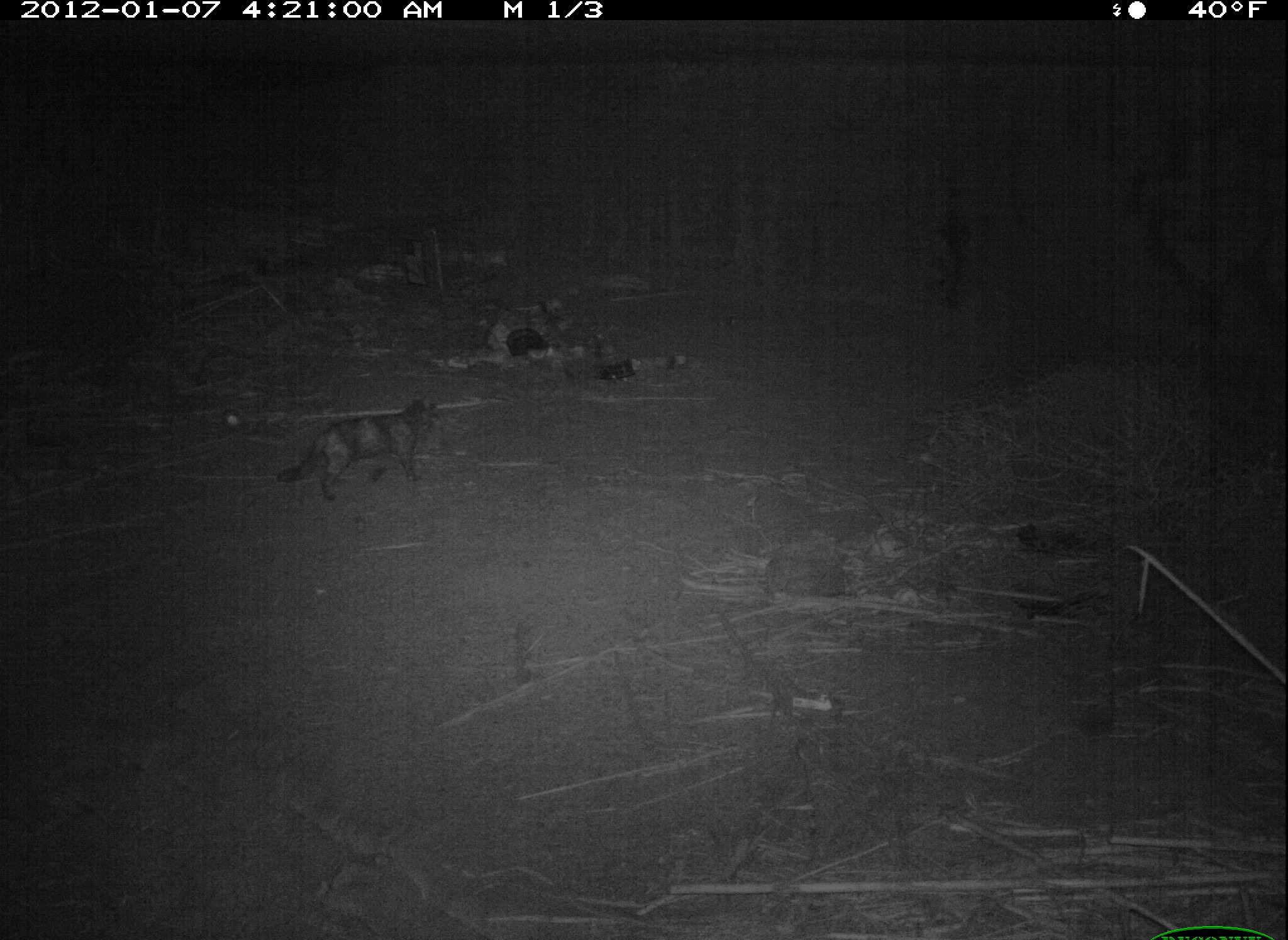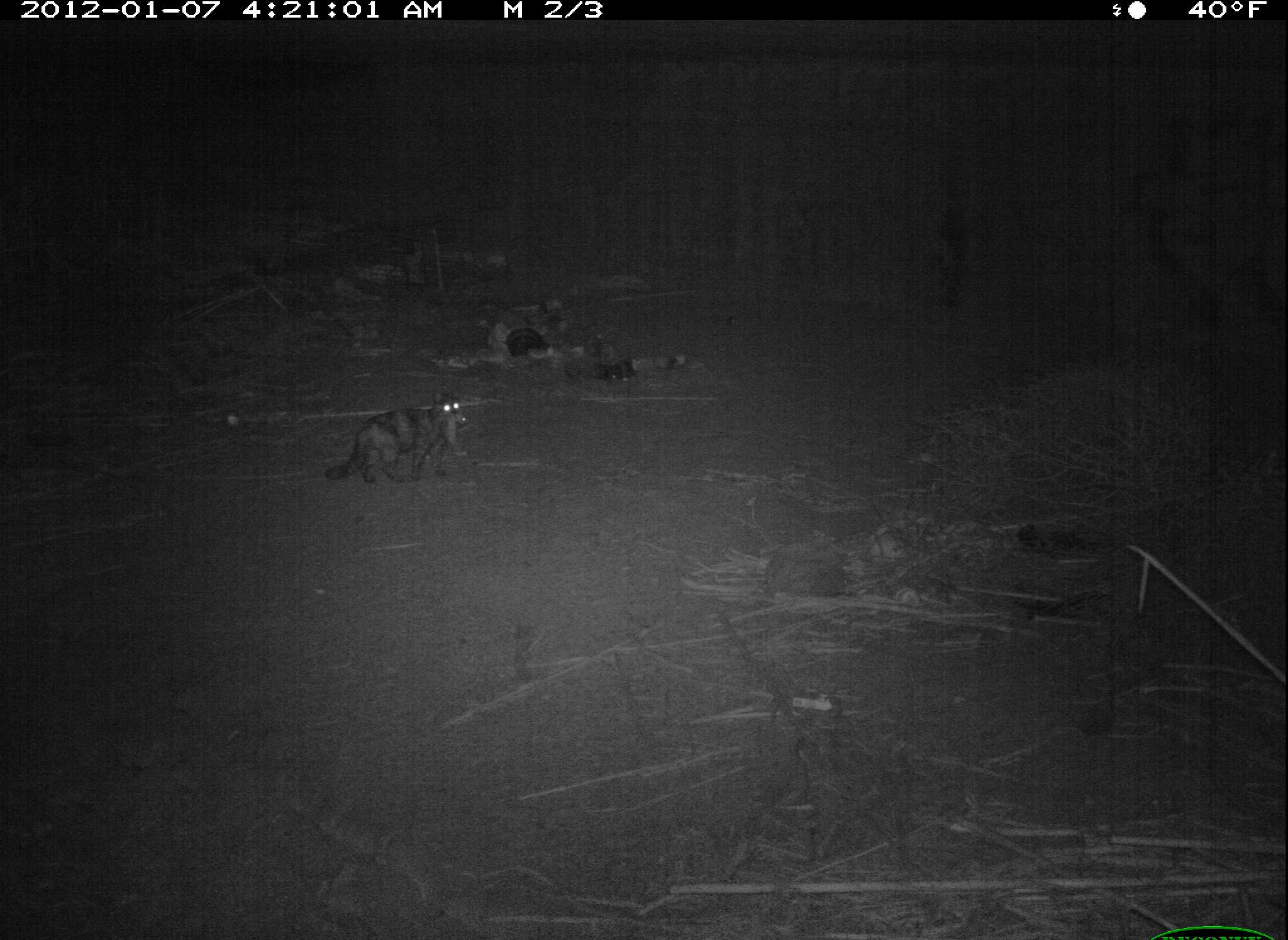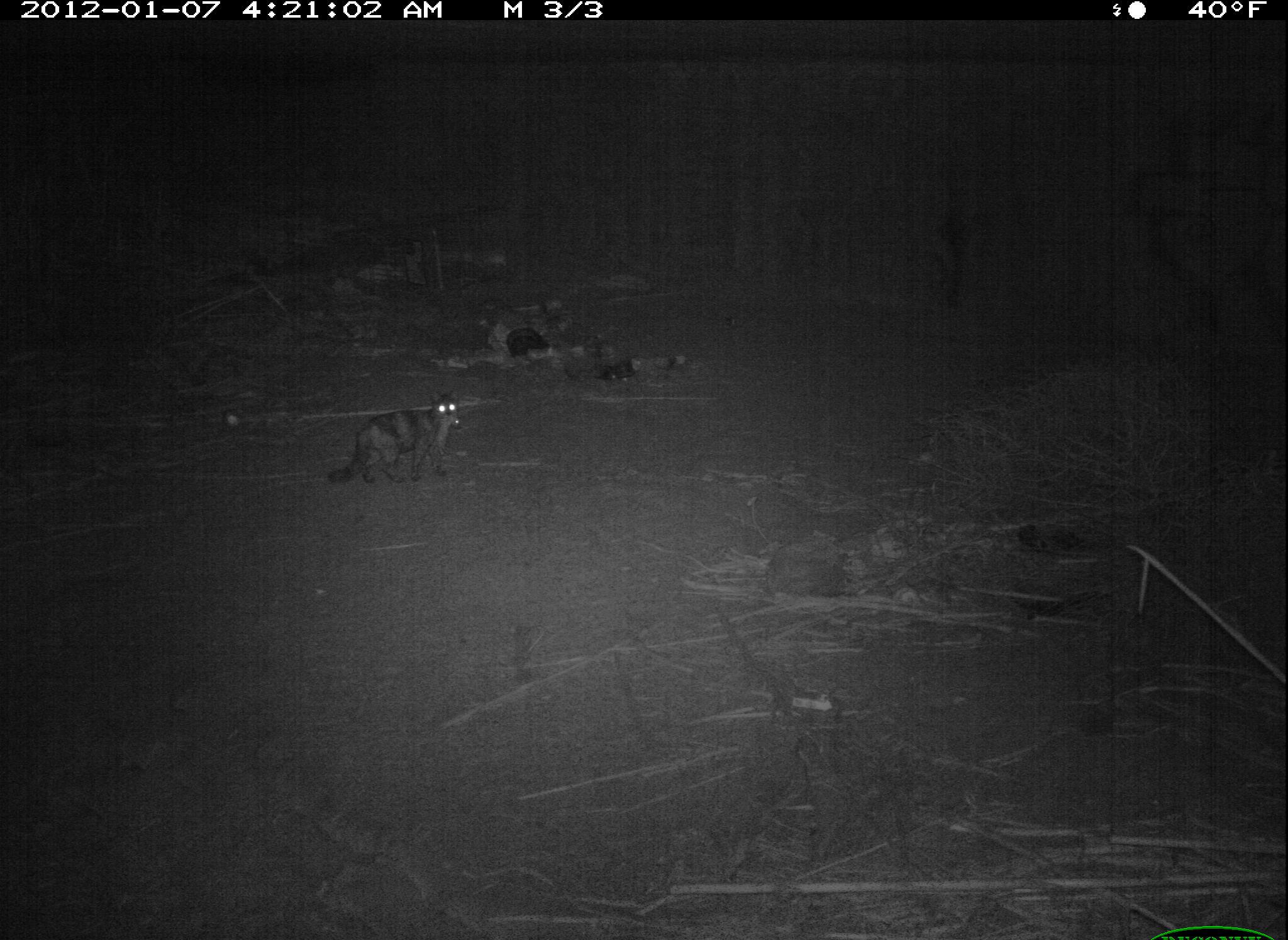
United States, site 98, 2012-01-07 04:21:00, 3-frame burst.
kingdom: Animalia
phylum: Chordata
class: Mammalia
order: Carnivora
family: Felidae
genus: Felis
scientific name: Felis catus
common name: cat